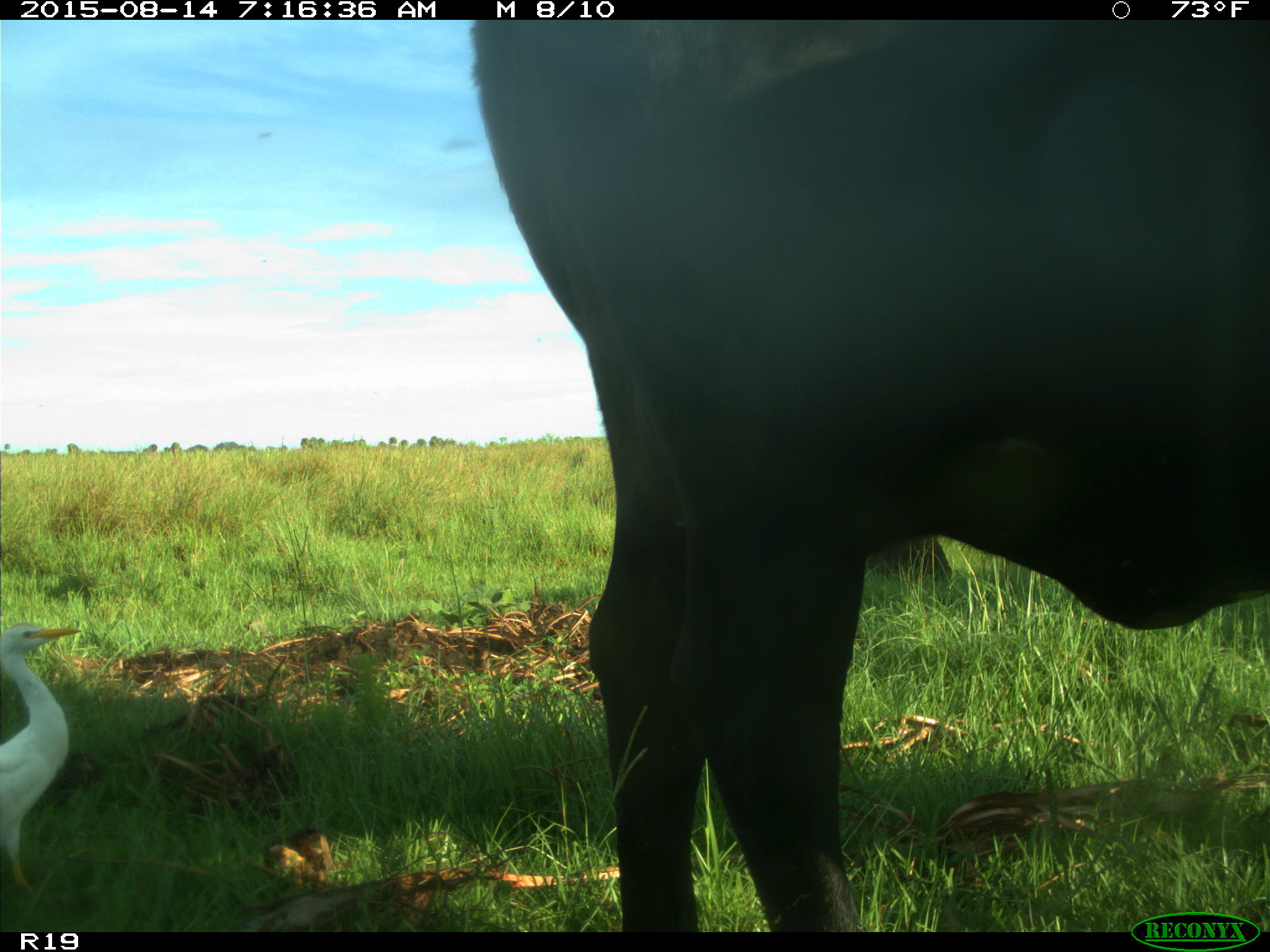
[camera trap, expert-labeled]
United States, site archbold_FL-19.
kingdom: Animalia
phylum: Chordata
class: Mammalia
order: Artiodactyla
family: Bovidae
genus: Bos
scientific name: Bos taurus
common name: domestic cow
Bos taurus (domestic cow).